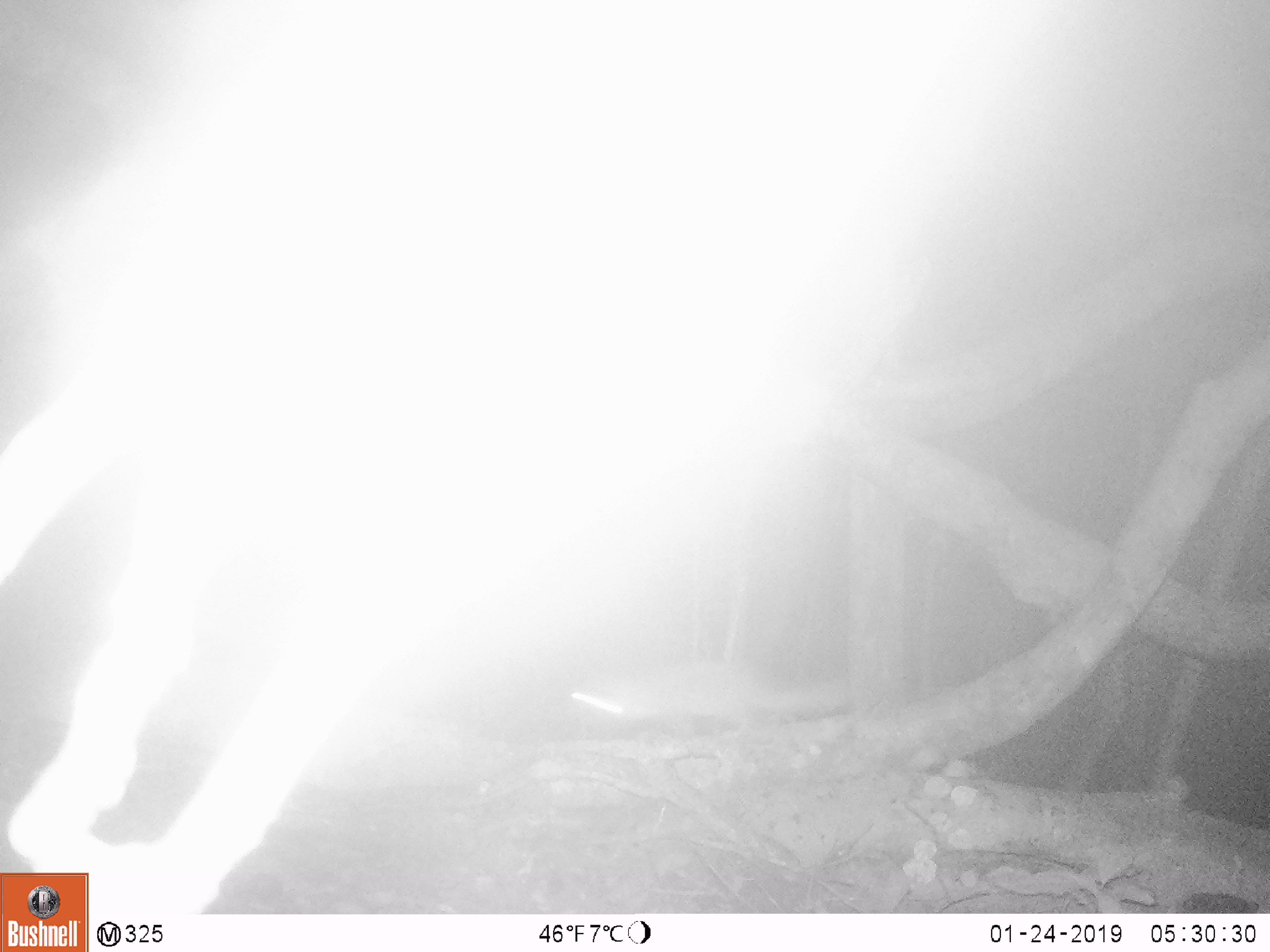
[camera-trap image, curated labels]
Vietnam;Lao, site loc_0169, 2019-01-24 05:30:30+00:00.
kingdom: Animalia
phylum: Chordata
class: Mammalia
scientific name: Mammalia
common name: mammal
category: unidentified small mammal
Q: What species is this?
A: Unidentified small mammal (mammal) (Mammalia).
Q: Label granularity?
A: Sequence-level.